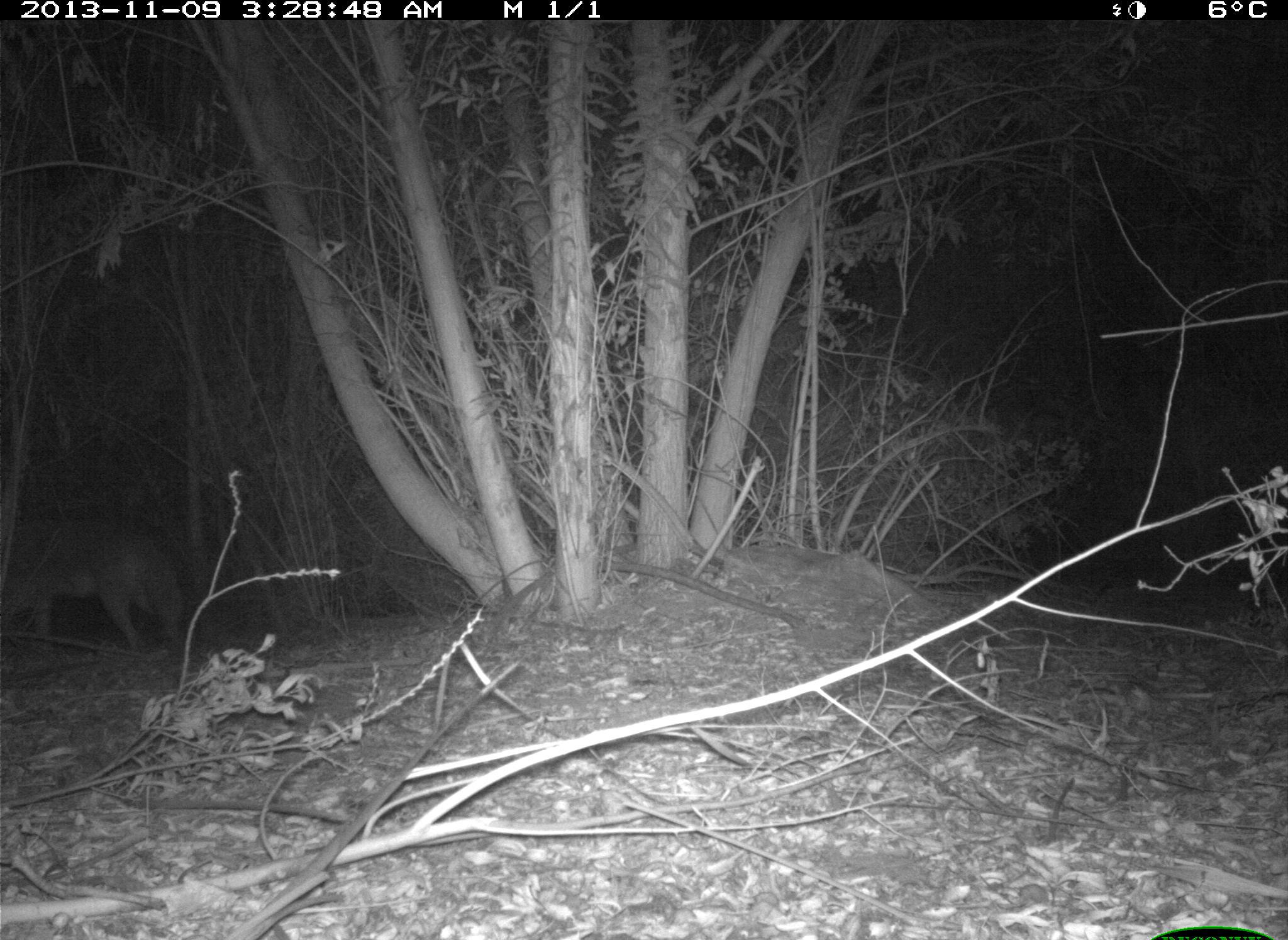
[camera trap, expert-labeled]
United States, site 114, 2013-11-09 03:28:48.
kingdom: Animalia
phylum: Chordata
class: Mammalia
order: Carnivora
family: Canidae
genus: Canis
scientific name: Canis latrans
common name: coyote